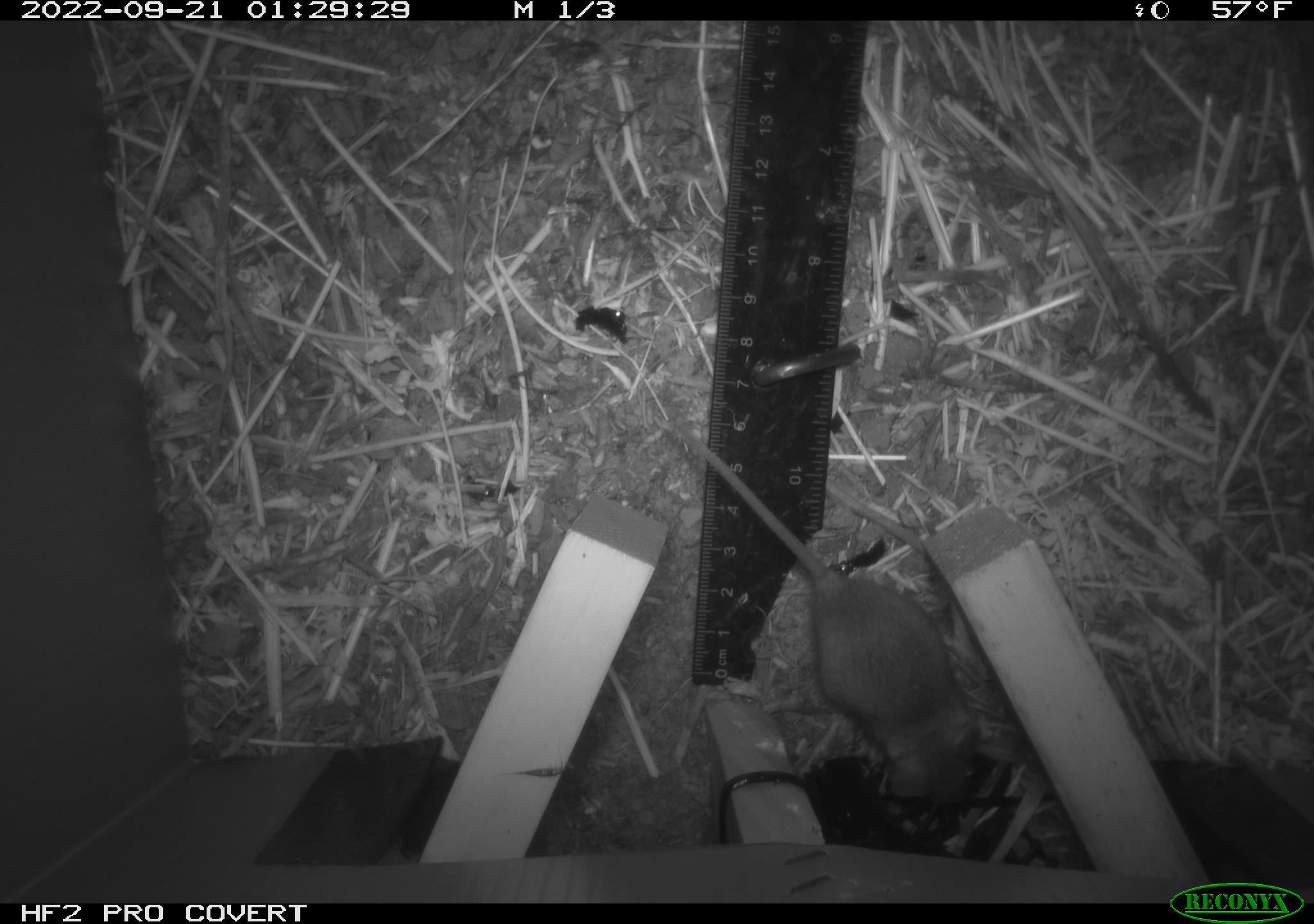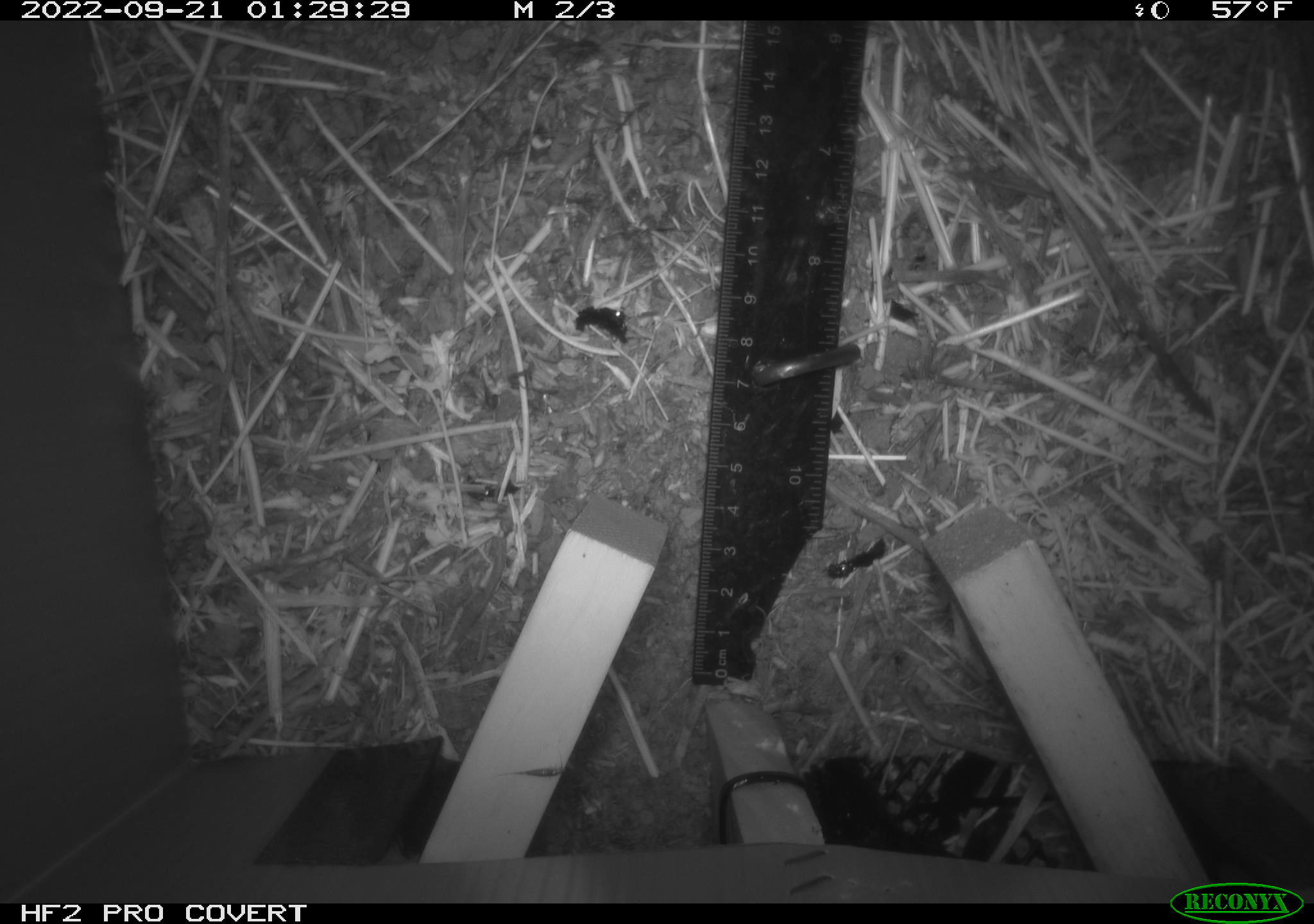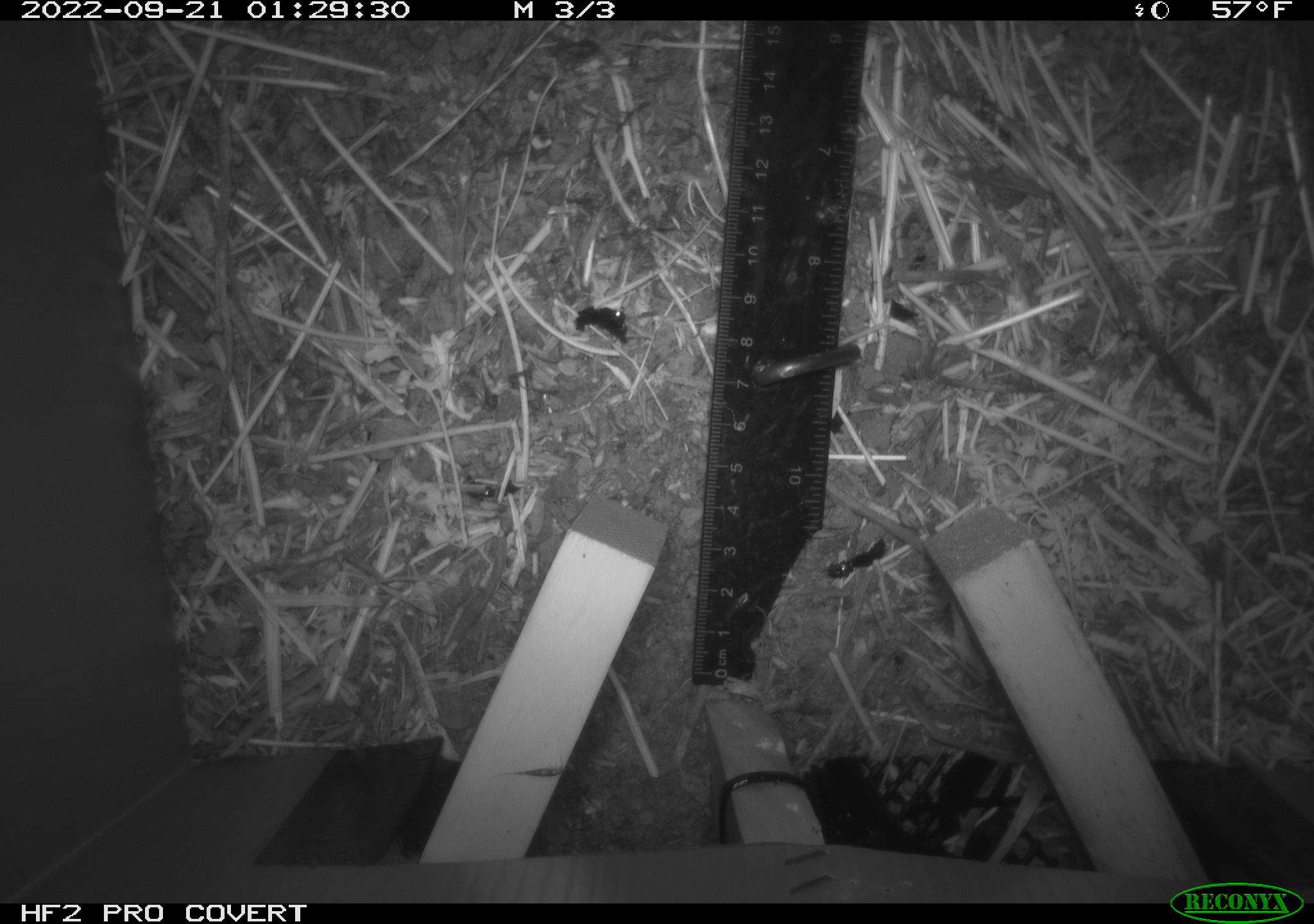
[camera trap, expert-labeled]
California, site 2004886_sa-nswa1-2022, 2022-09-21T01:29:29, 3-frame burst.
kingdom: Animalia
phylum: Chordata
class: Mammalia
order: Rodentia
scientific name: Rodentia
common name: rodent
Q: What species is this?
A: Rodent (Rodentia).